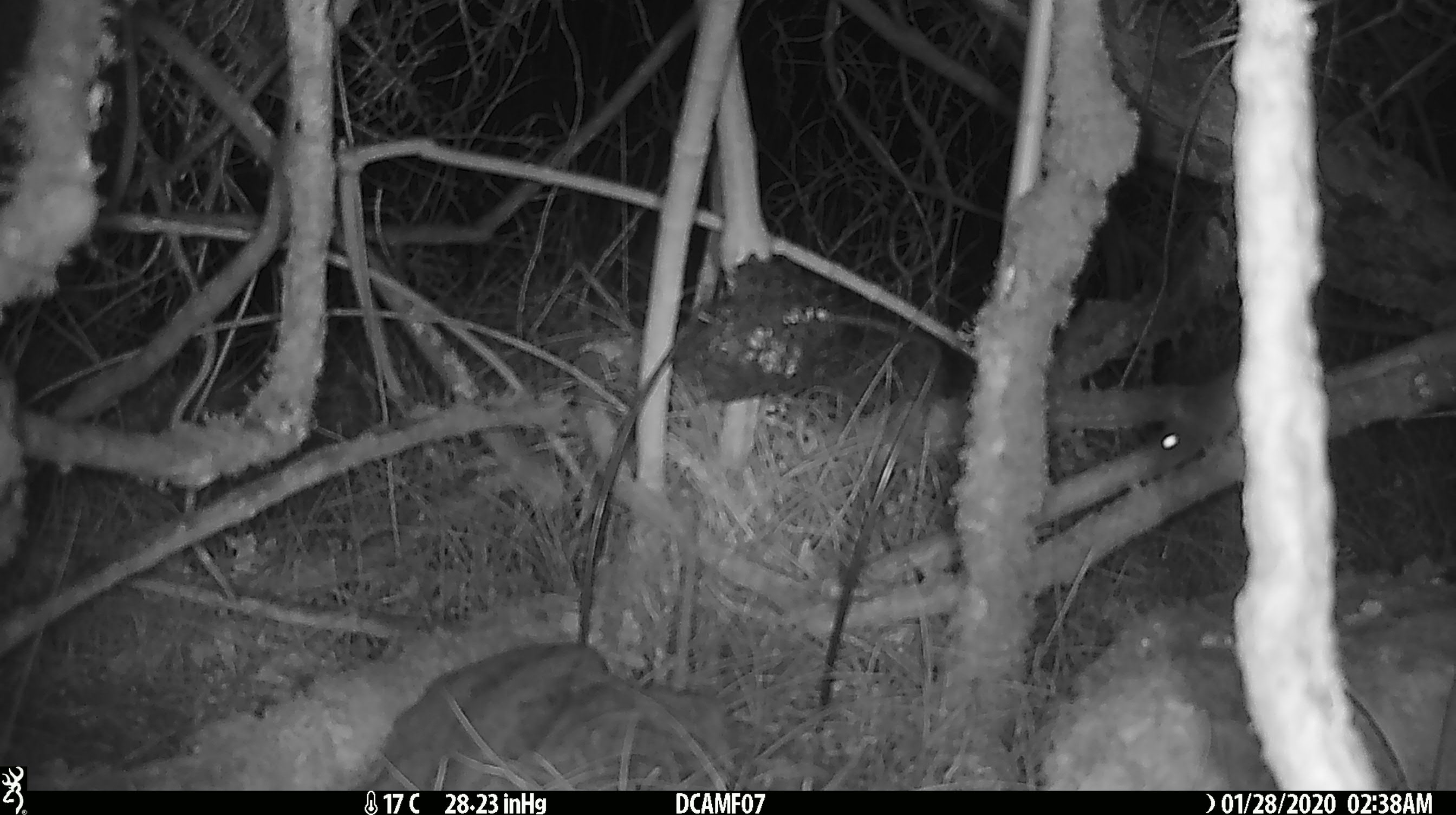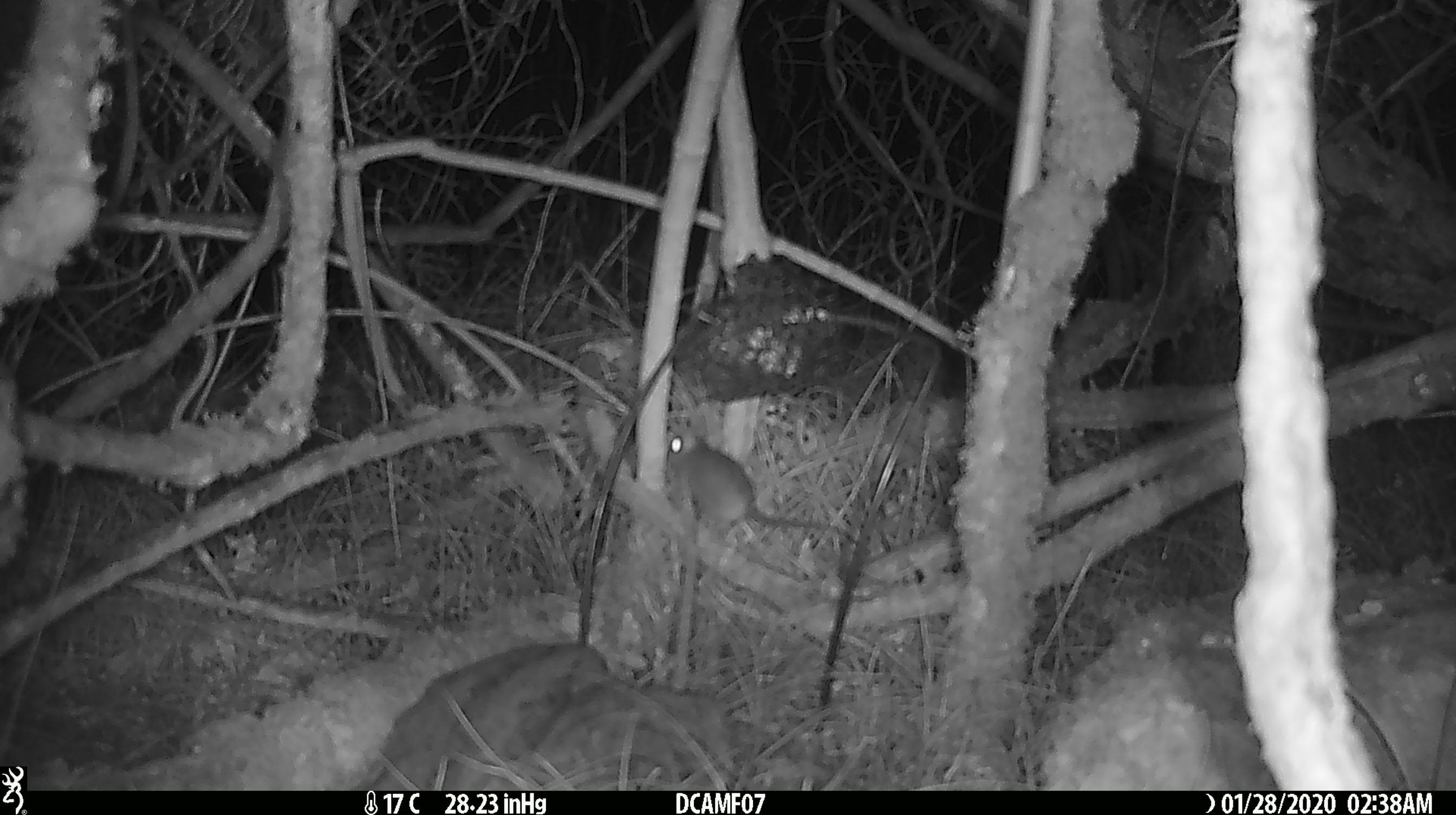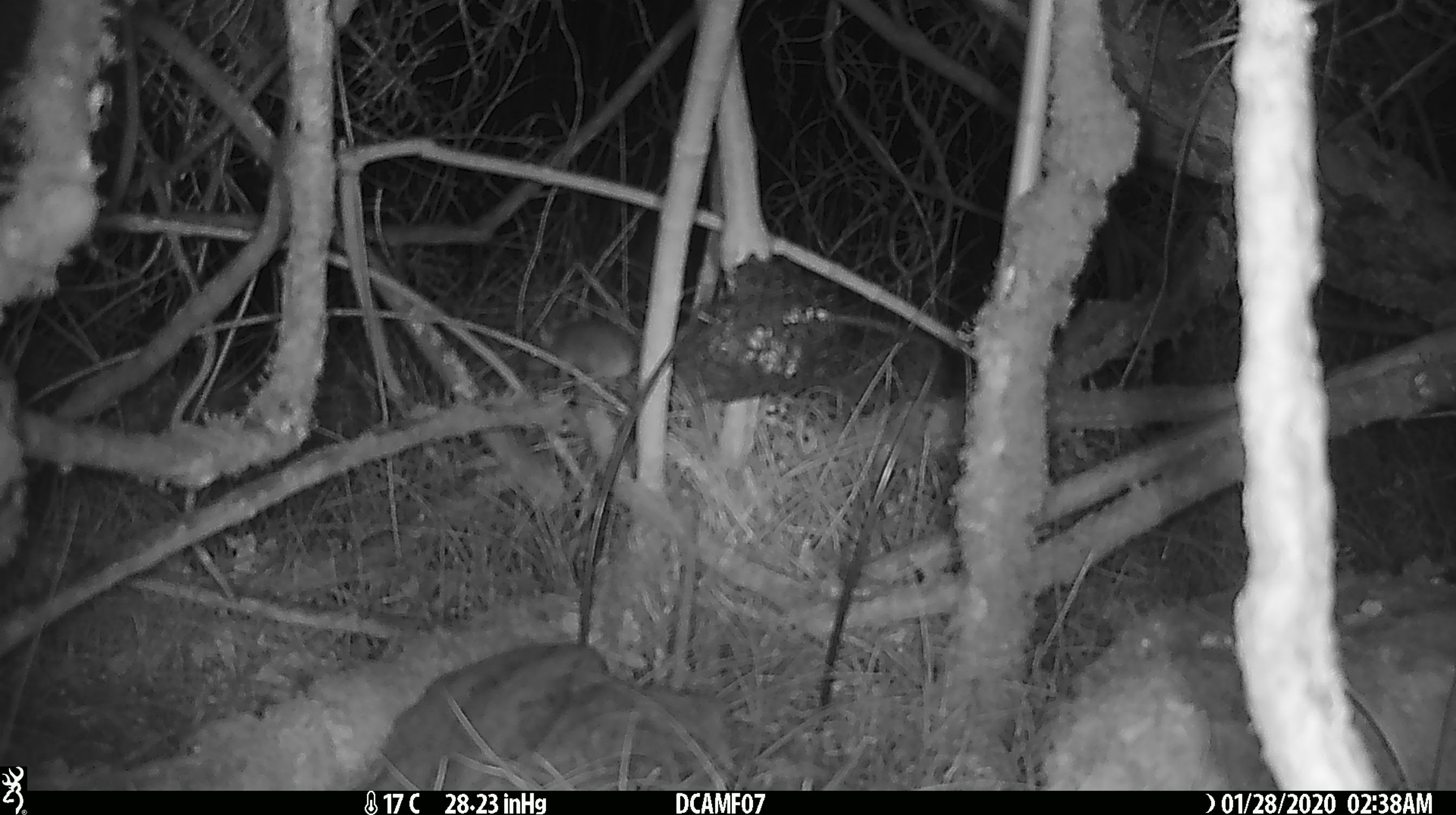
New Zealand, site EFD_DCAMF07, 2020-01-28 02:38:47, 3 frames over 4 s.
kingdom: Animalia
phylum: Chordata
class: Mammalia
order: Rodentia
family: Muridae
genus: Mus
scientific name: Mus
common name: mouse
Mouse (Mus).